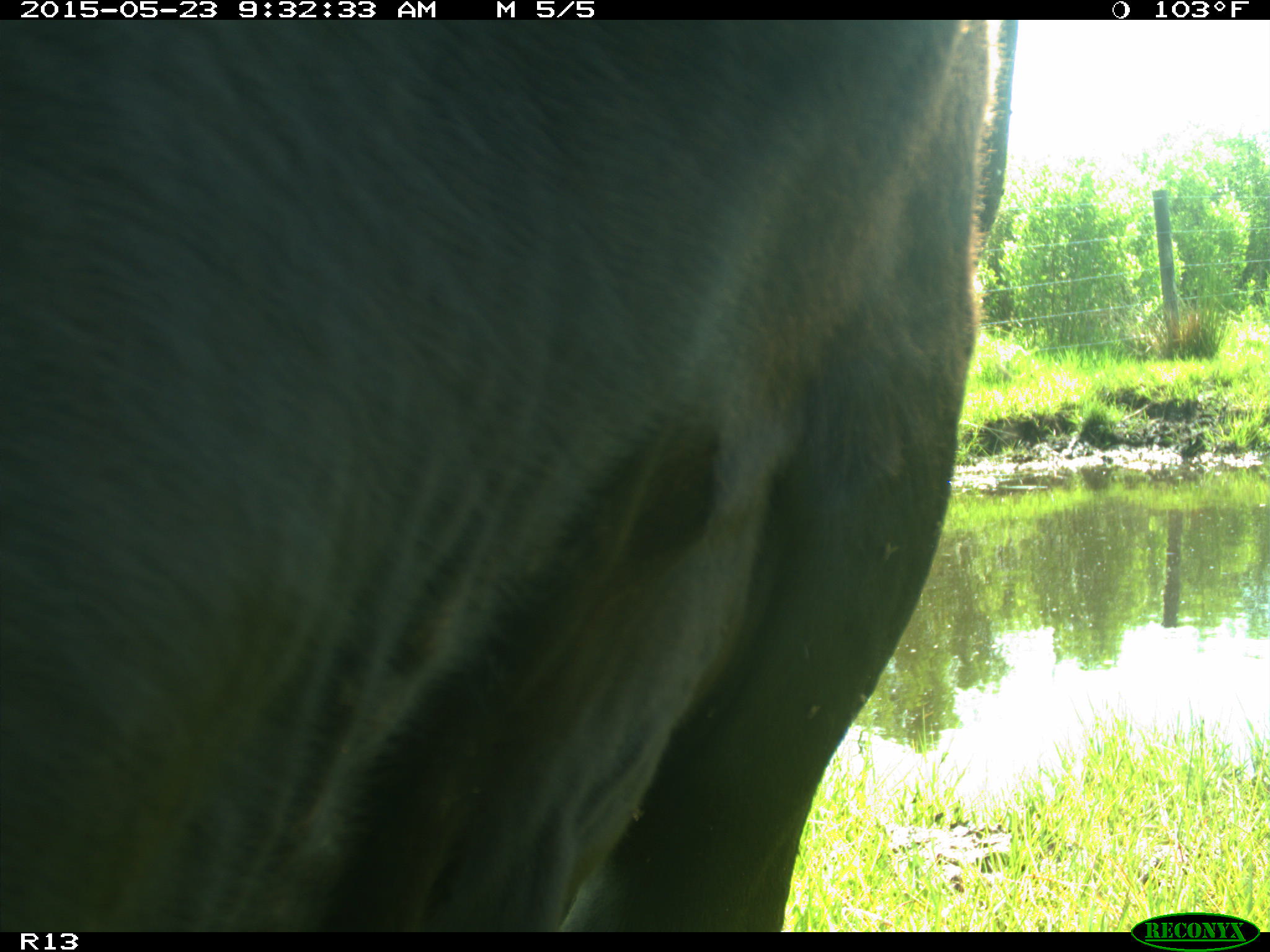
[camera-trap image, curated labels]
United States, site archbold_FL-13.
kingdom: Animalia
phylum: Chordata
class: Mammalia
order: Artiodactyla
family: Bovidae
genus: Bos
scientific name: Bos taurus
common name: domestic cow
Bos taurus (domestic cow).